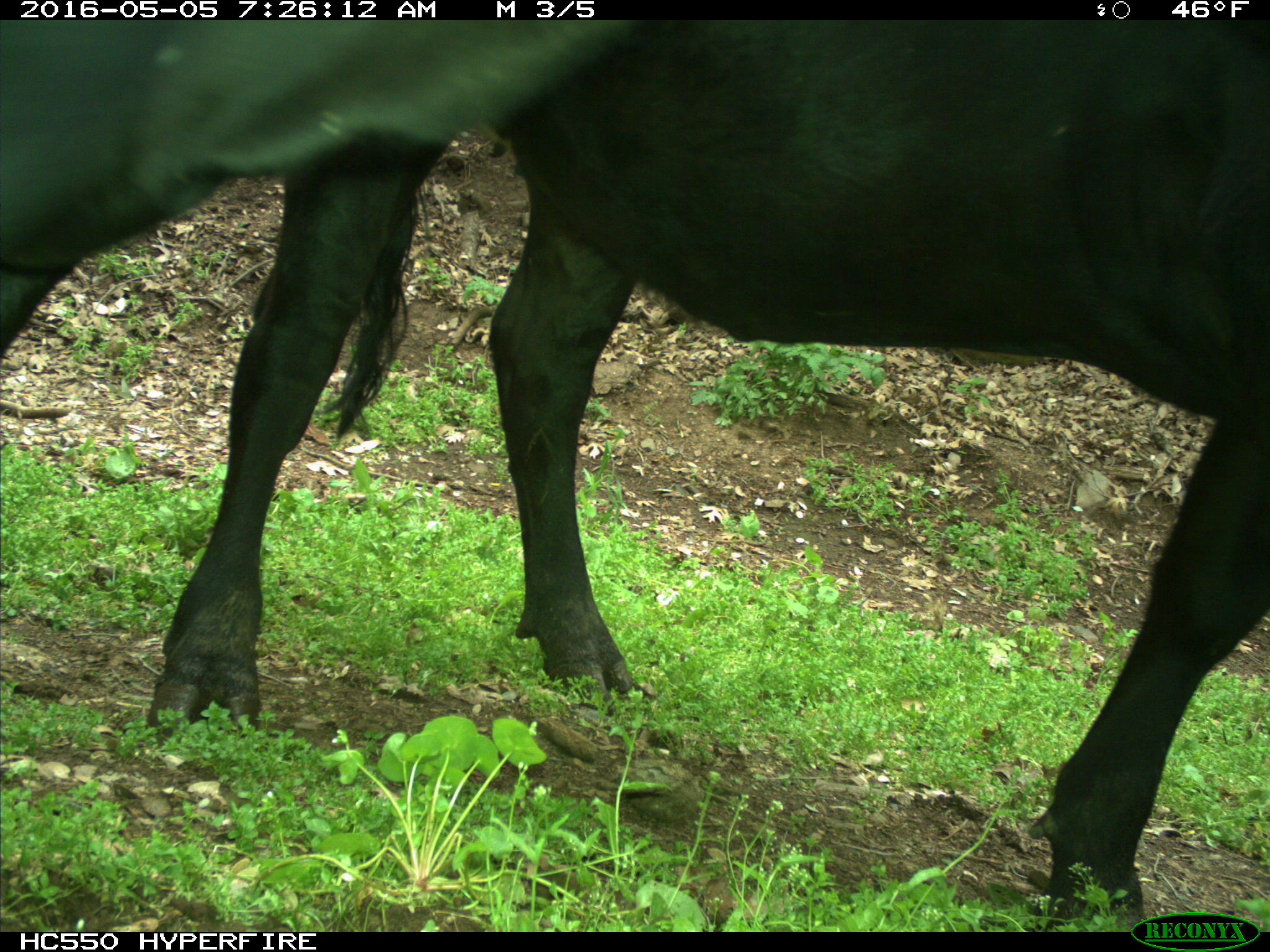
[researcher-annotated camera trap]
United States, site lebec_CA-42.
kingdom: Animalia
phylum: Chordata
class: Mammalia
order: Artiodactyla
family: Bovidae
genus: Bos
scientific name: Bos taurus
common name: domestic cow